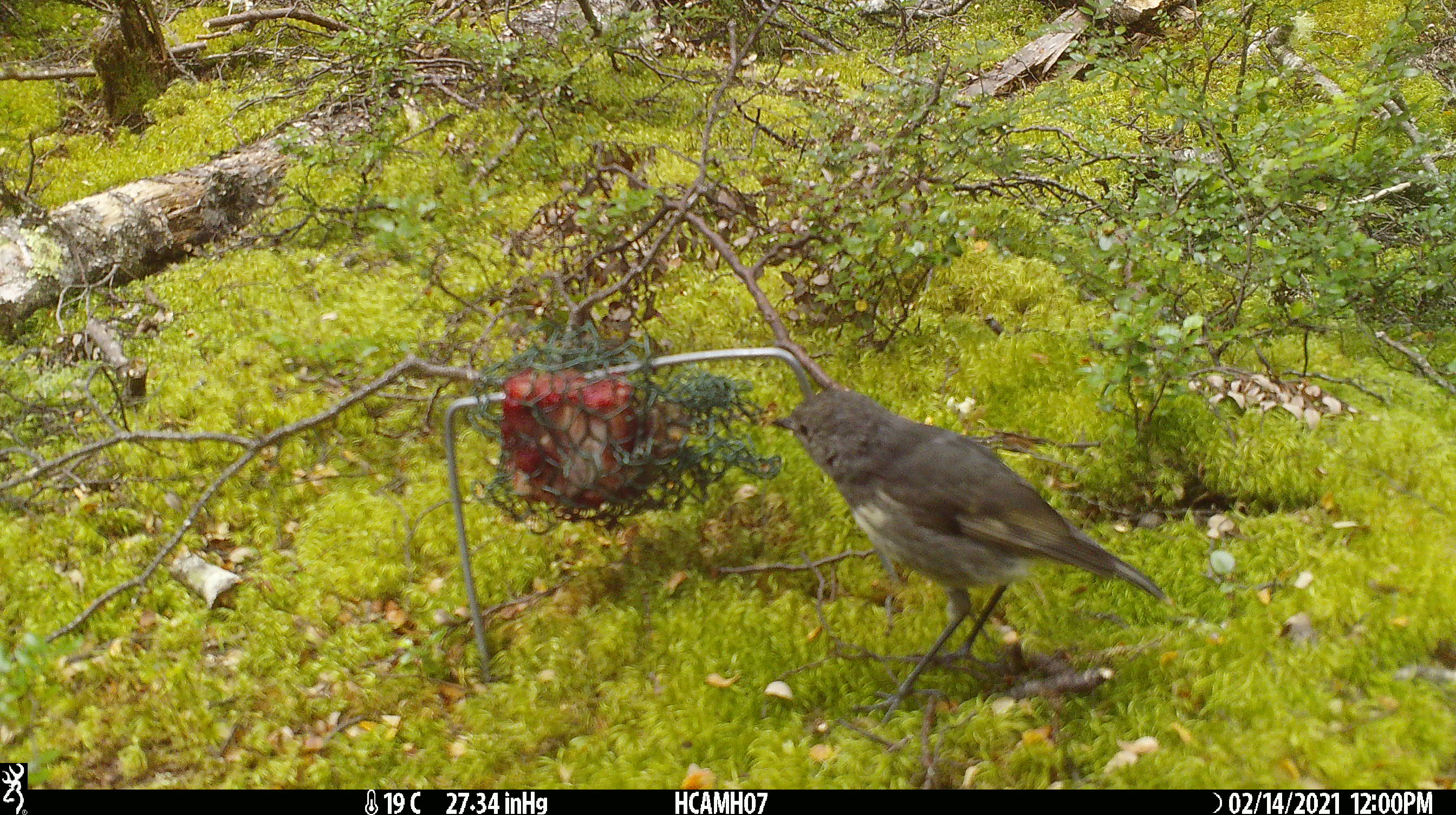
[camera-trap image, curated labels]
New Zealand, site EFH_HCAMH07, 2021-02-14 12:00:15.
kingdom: Animalia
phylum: Chordata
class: Aves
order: Passeriformes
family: Petroicidae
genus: Petroica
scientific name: Petroica australis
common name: new zealand robin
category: robin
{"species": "robin (new zealand robin) (Petroica australis)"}